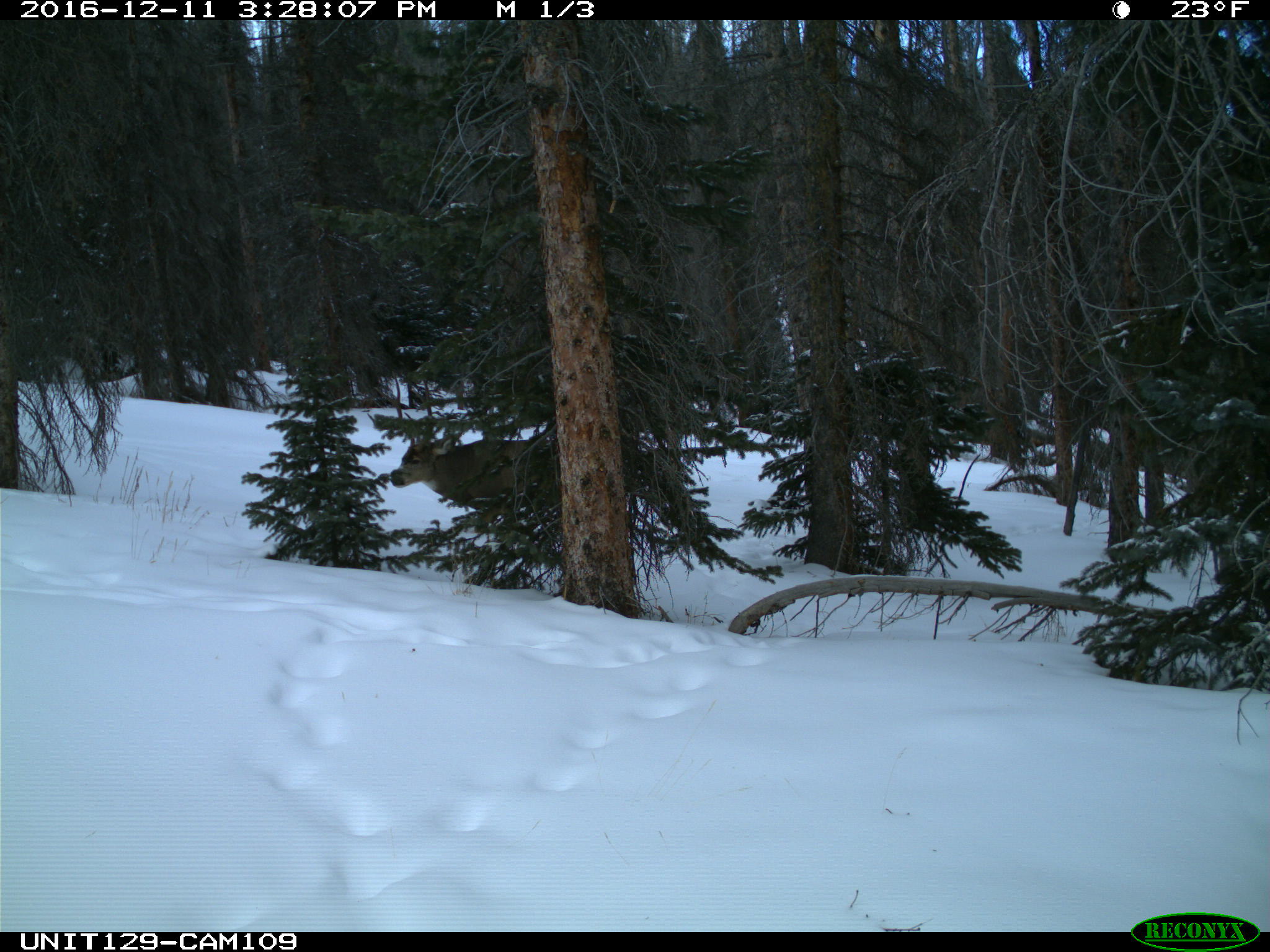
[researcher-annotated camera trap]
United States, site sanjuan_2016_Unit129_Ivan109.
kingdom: Animalia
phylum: Chordata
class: Mammalia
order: Artiodactyla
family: Cervidae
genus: Odocoileus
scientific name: Odocoileus hemionus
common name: mule deer